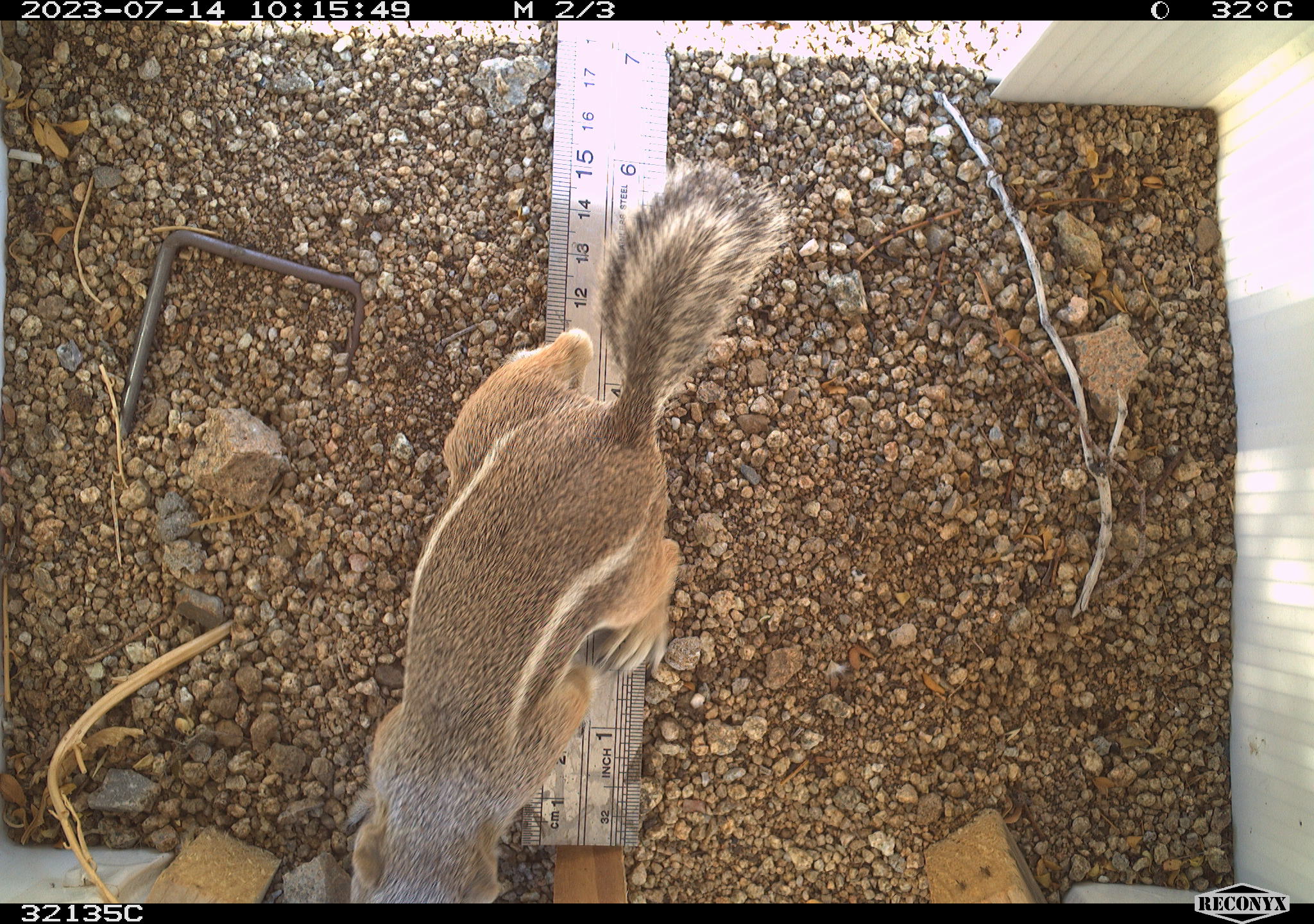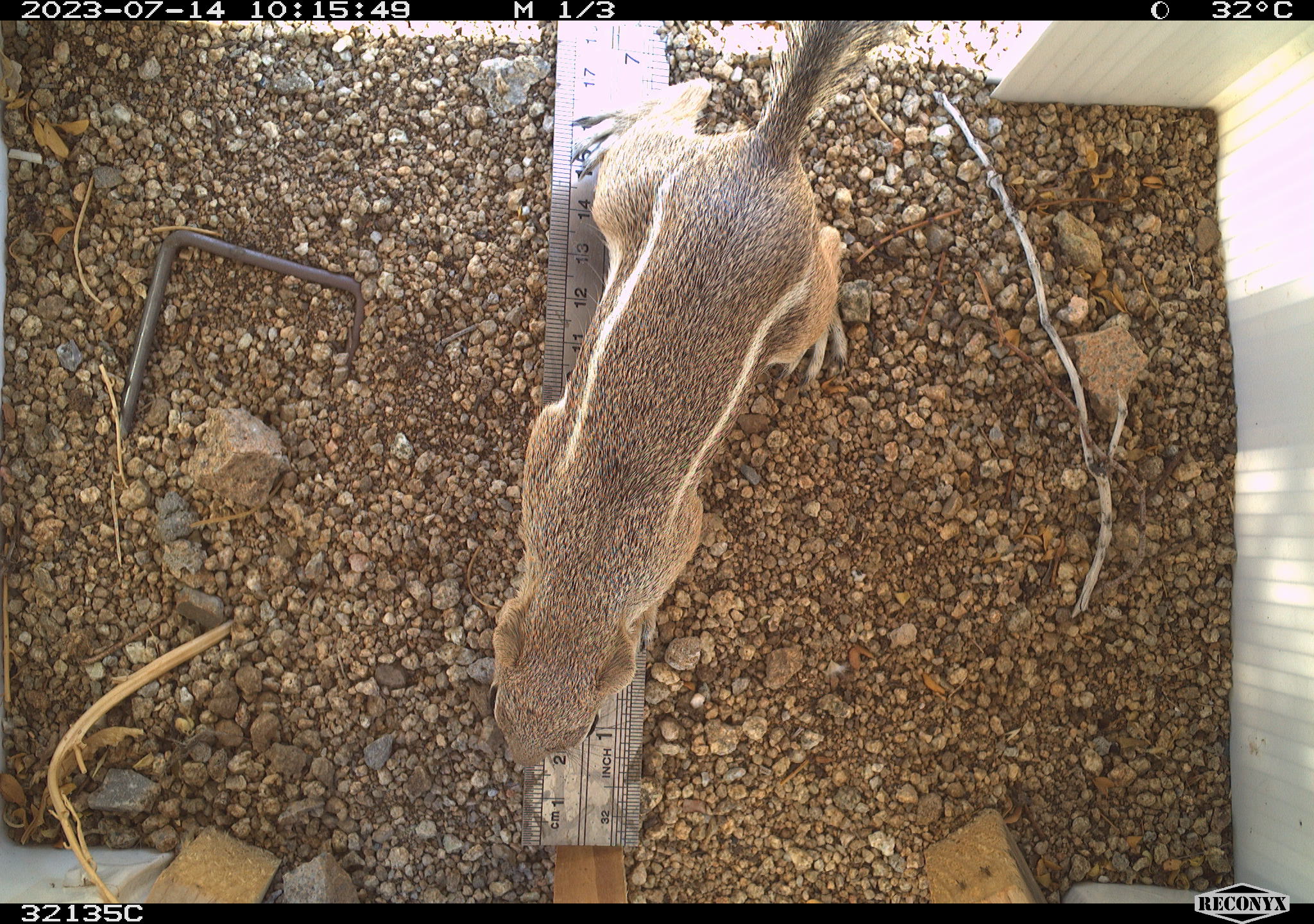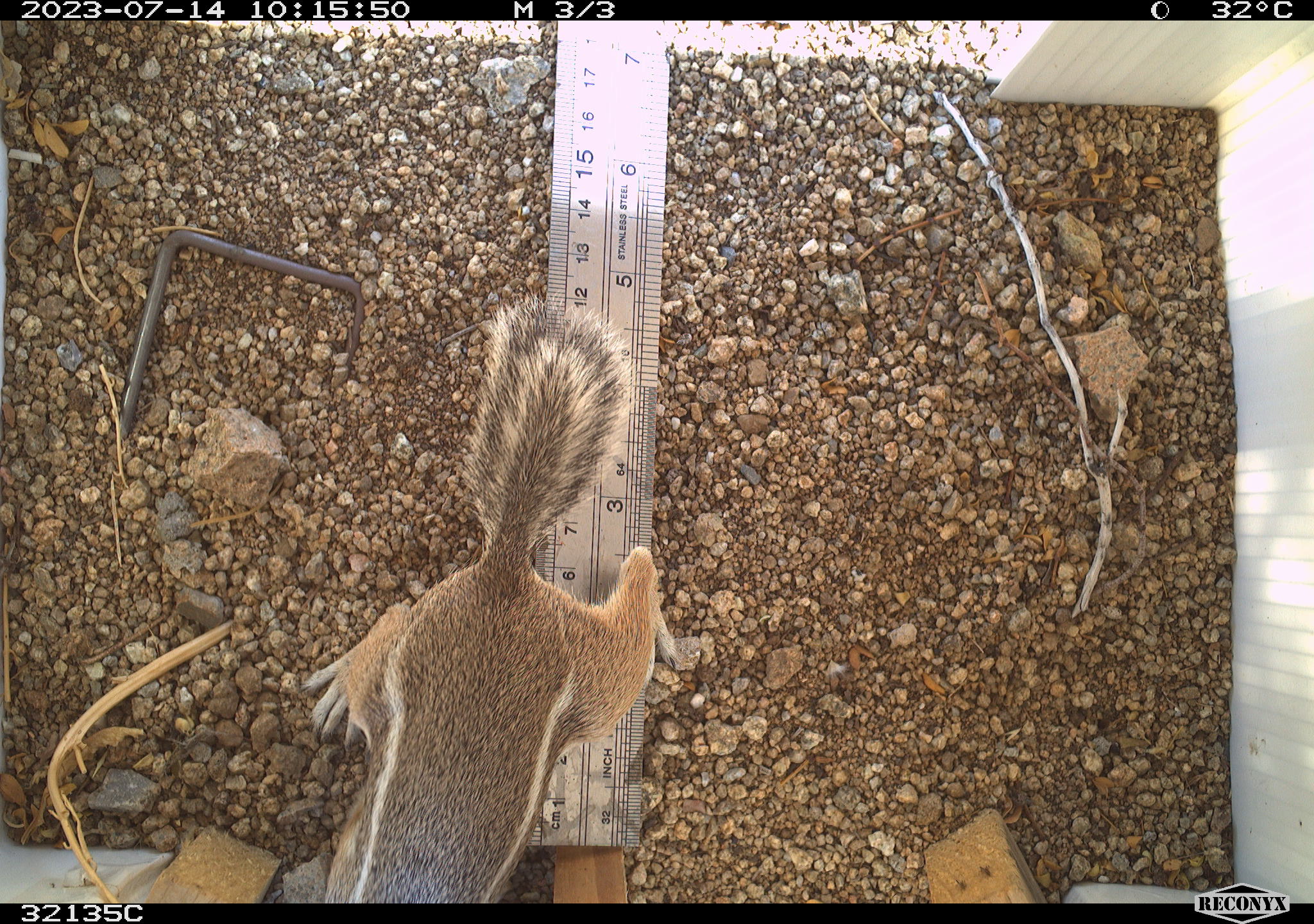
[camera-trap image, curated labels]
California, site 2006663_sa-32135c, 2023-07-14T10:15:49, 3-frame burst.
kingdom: Animalia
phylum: Chordata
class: Mammalia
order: Rodentia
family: Sciuridae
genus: Ammospermophilus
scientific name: Ammospermophilus leucurus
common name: white-tailed antelope squirrel